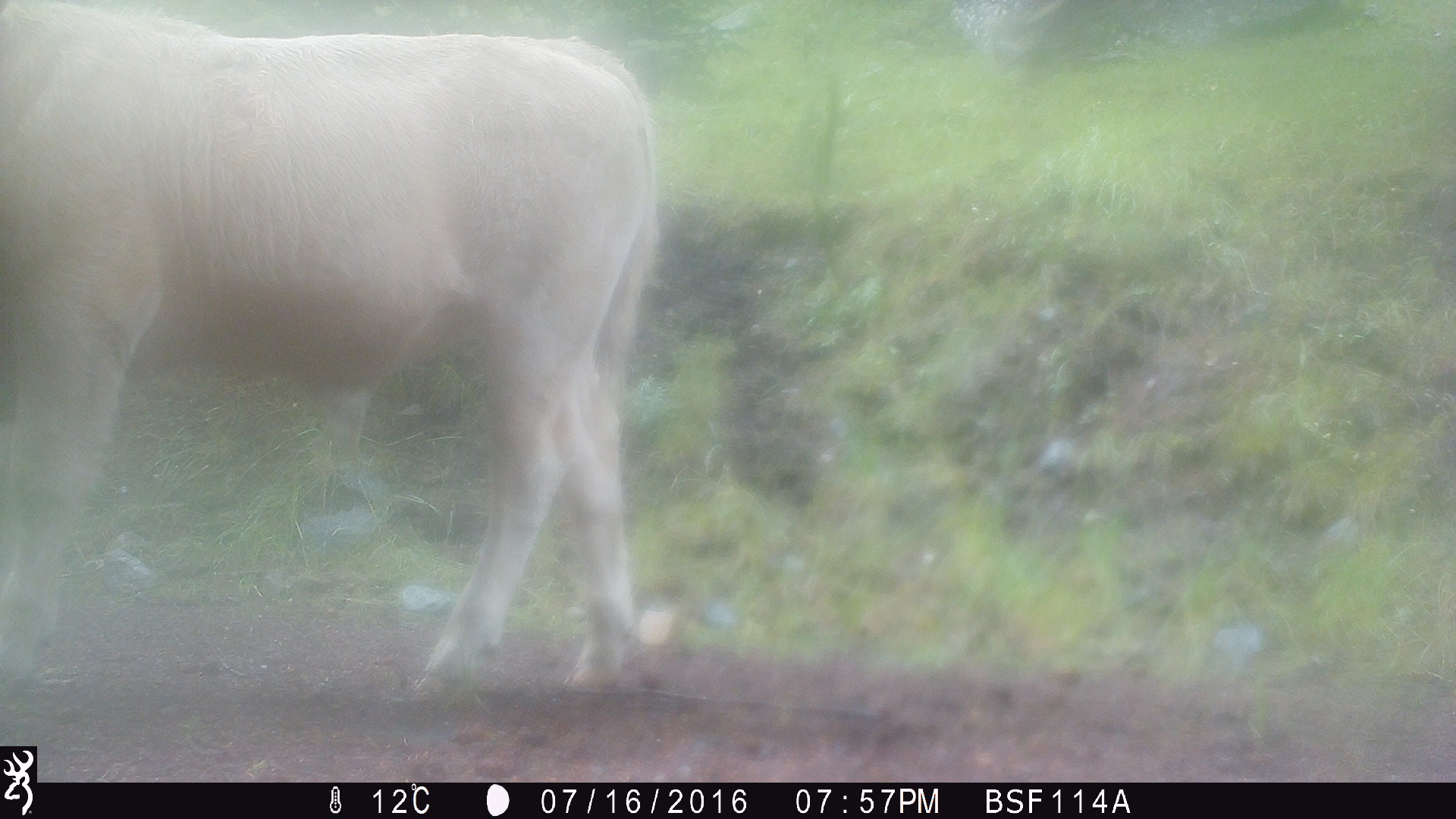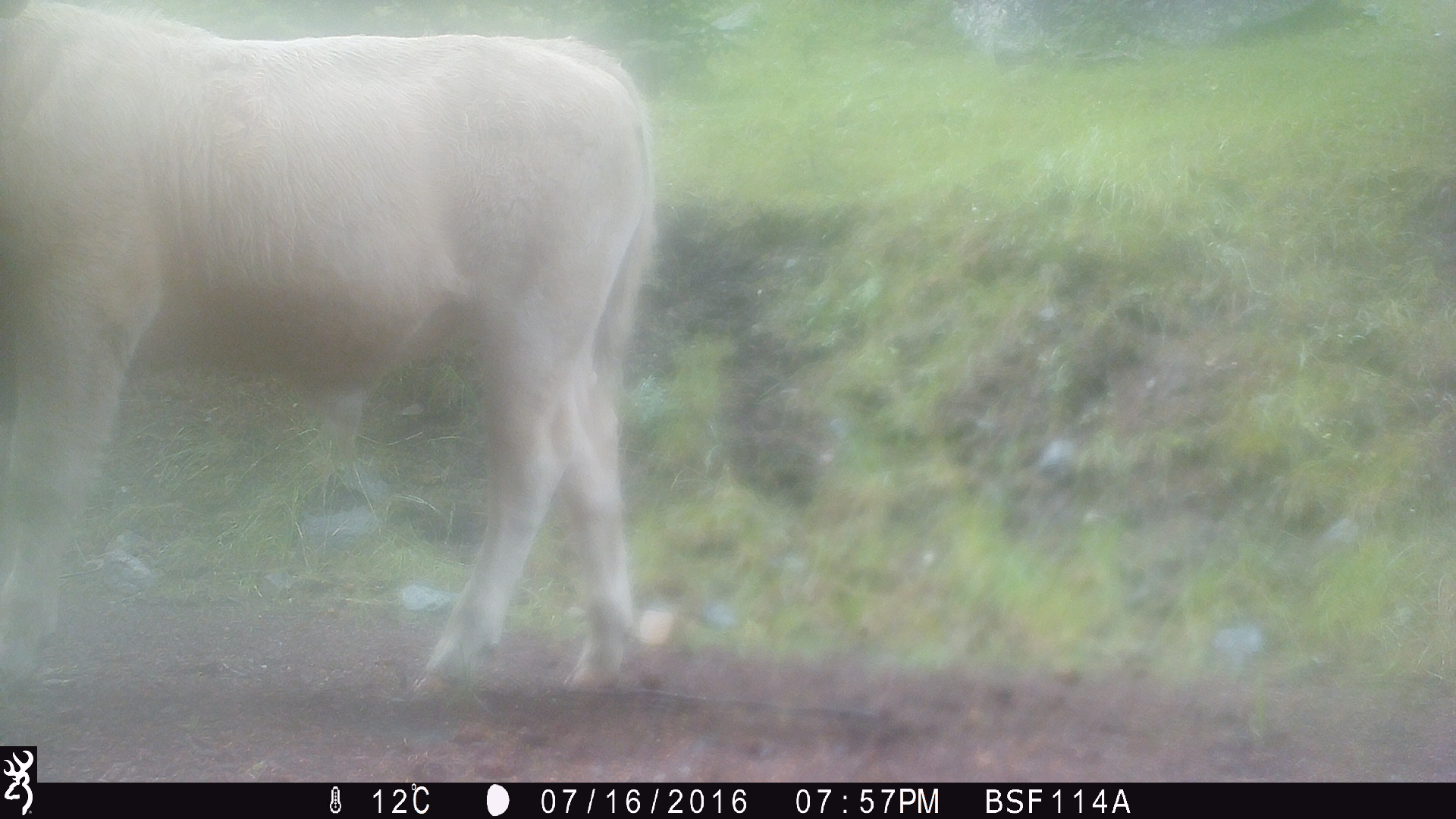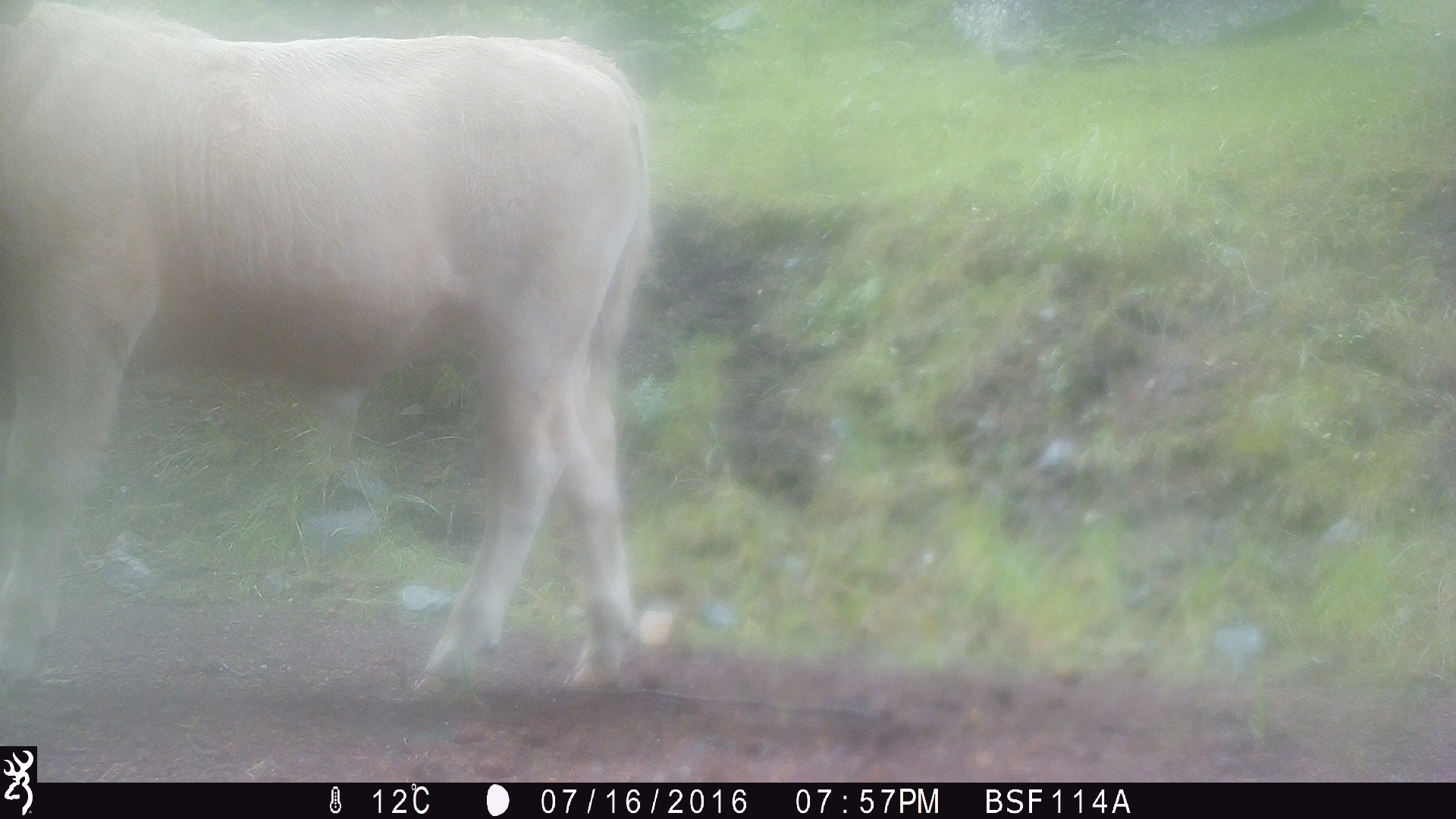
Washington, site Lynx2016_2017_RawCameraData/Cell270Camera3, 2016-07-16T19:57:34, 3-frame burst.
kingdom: Animalia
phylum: Chordata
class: Mammalia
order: Artiodactyla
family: Bovidae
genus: Bos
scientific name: Bos taurus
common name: domestic cattle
Domestic cattle (Bos taurus). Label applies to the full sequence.